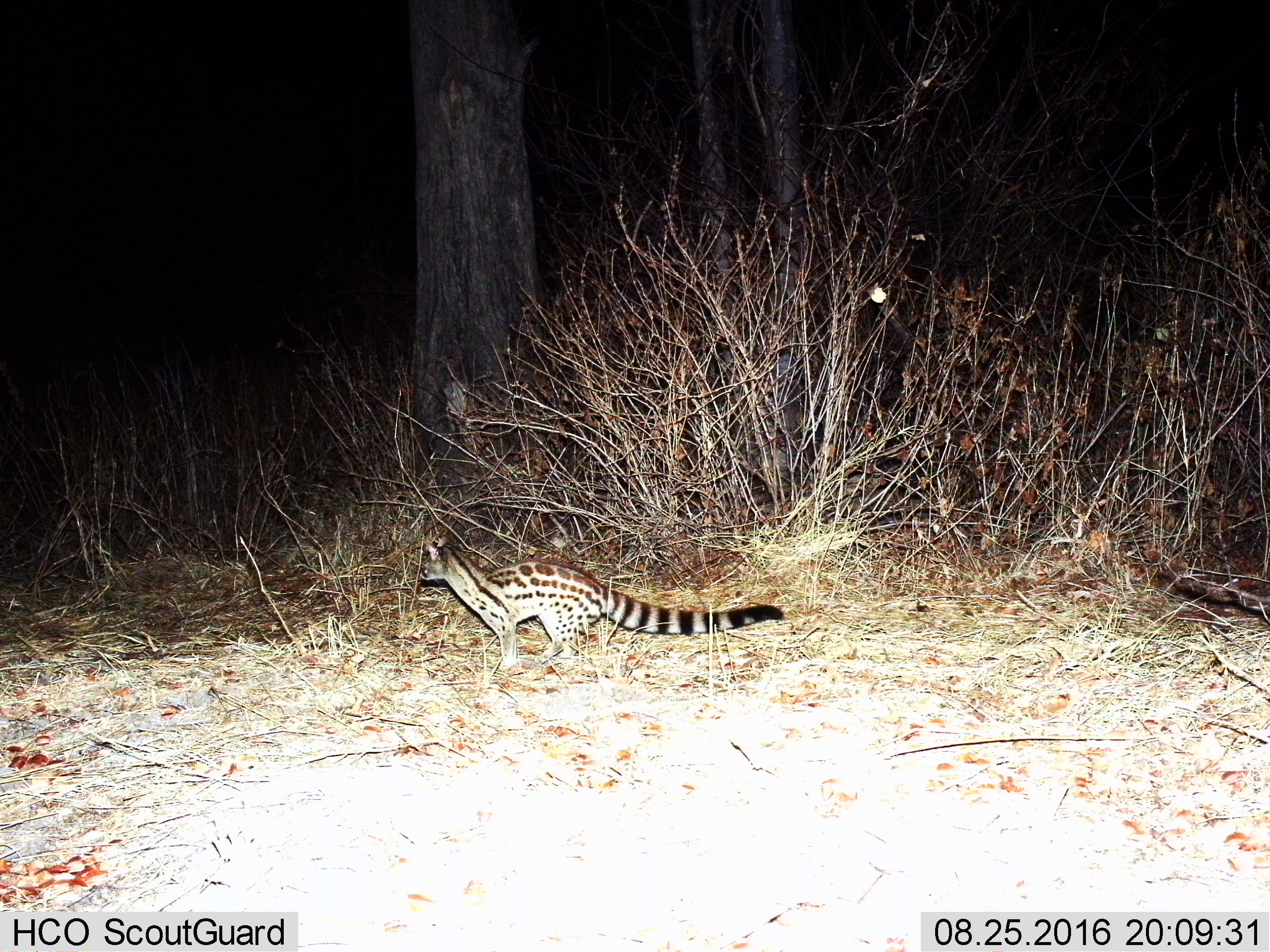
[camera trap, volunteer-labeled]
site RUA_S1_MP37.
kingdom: Animalia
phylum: Chordata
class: Mammalia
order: Carnivora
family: Viverridae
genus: Genetta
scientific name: Genetta genetta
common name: small-spotted genet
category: genetcommonsmallspotted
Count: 1.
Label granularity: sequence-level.